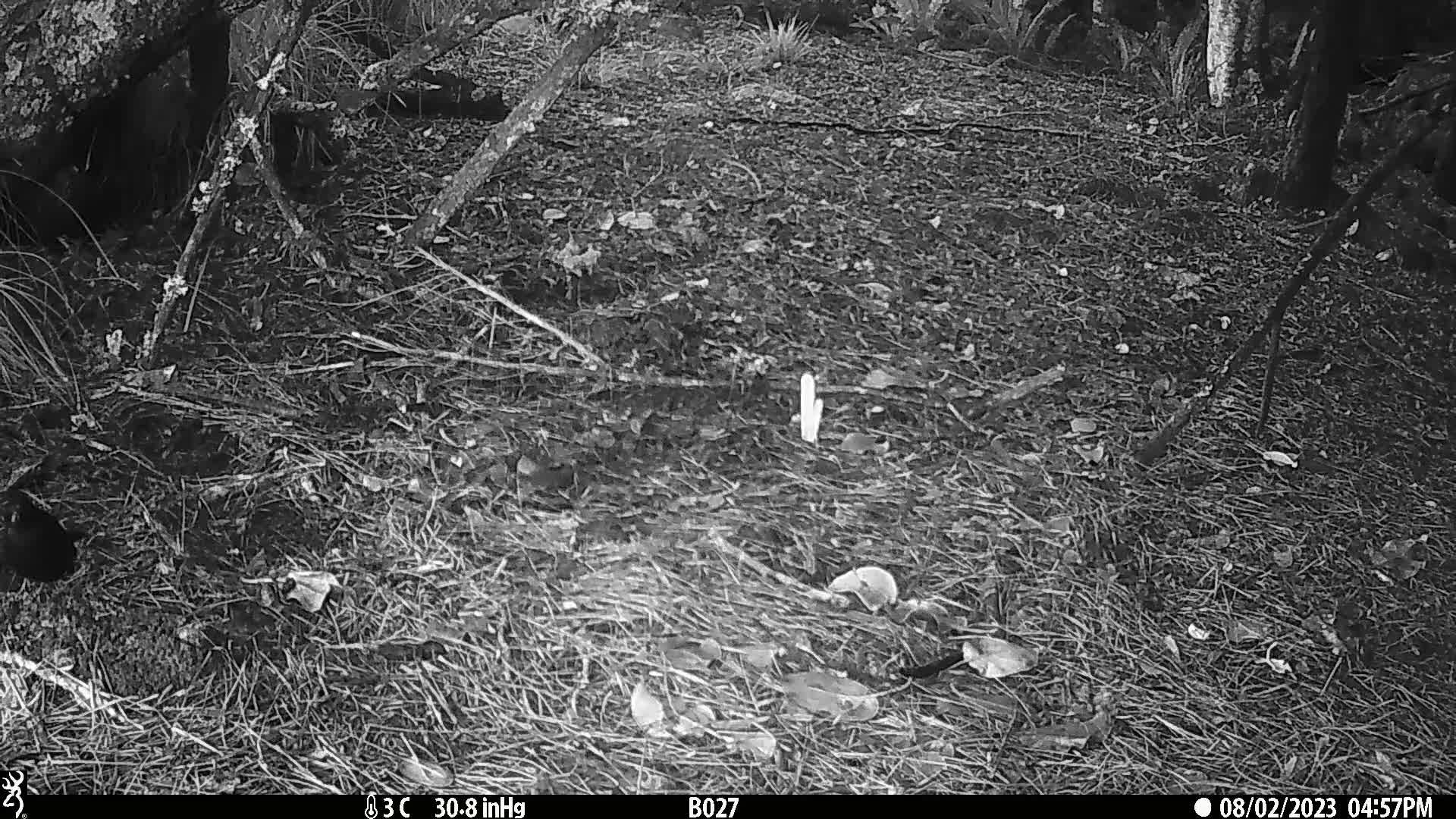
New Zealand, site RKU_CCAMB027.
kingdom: Animalia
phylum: Chordata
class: Aves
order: Passeriformes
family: Turdidae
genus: Turdus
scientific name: Turdus merula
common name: eurasian blackbird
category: blackbird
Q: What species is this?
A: Blackbird (eurasian blackbird) (Turdus merula).